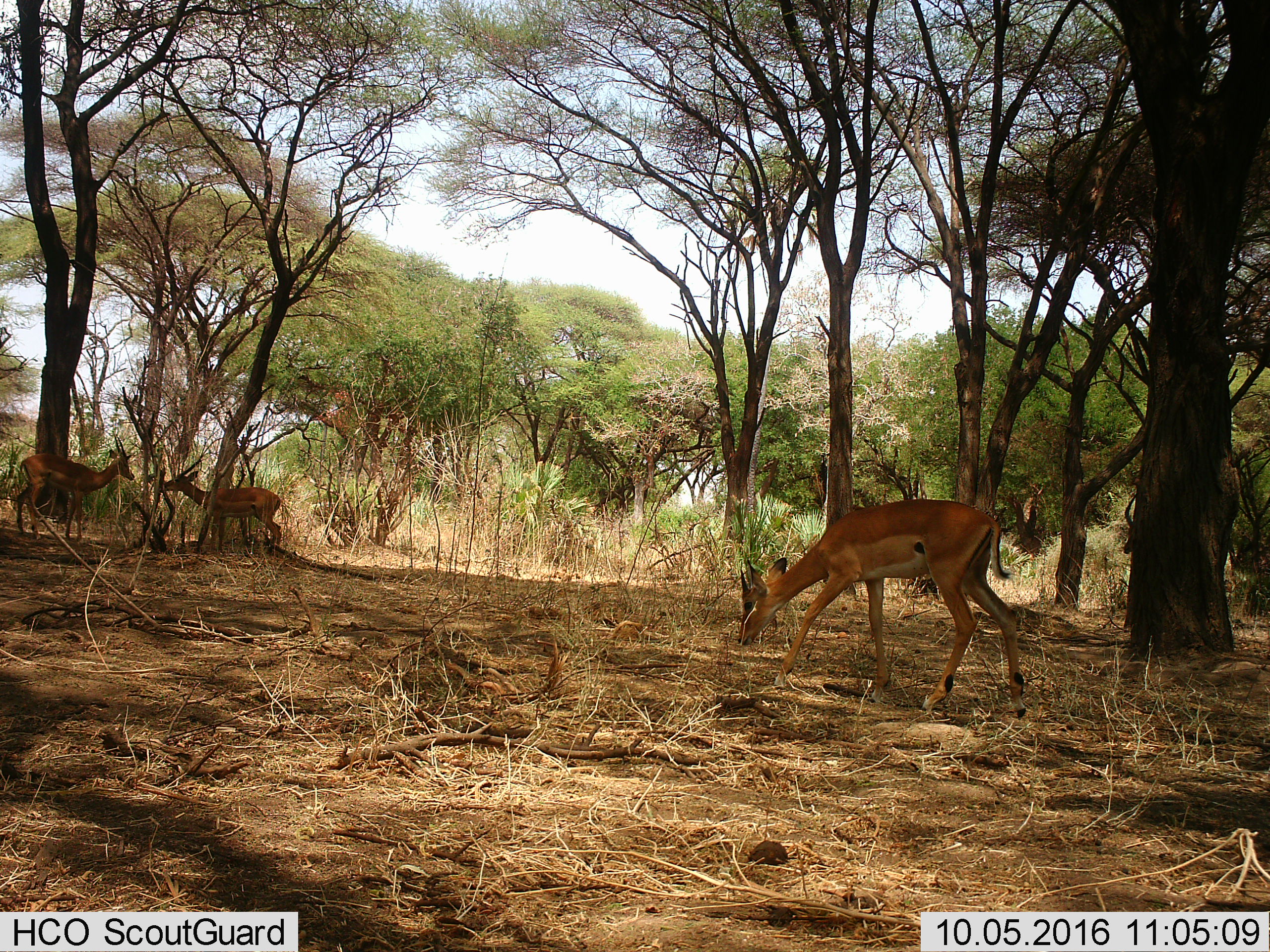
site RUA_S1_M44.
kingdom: Animalia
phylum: Chordata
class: Mammalia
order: Artiodactyla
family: Bovidae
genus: Aepyceros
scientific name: Aepyceros melampus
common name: impala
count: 3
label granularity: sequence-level